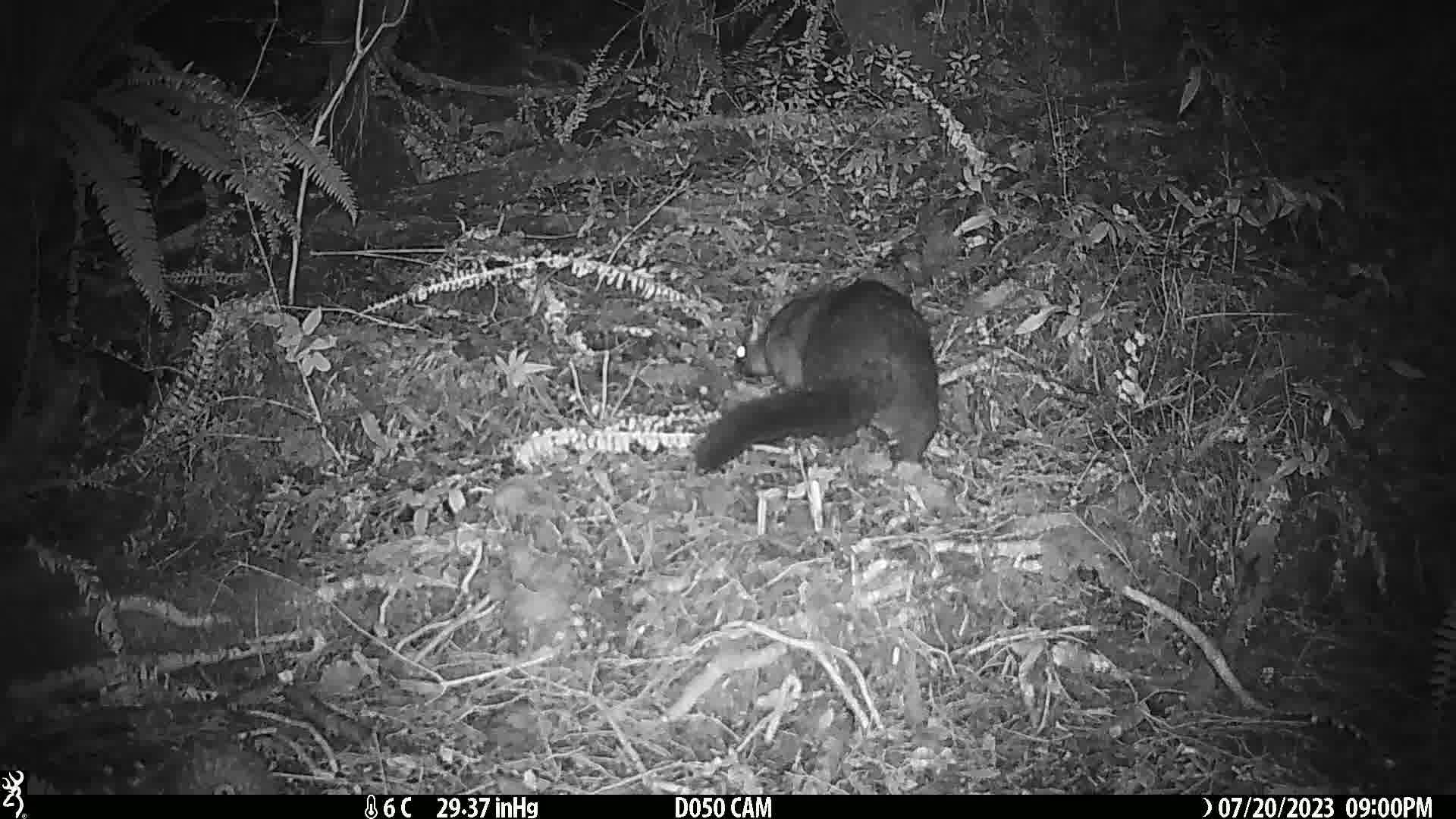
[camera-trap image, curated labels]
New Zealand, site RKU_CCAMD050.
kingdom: Animalia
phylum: Chordata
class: Mammalia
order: Diprotodontia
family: Phalangeridae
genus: Trichosurus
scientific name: Trichosurus vulpecula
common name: common brushtail possum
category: possum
Possum (common brushtail possum) (Trichosurus vulpecula).